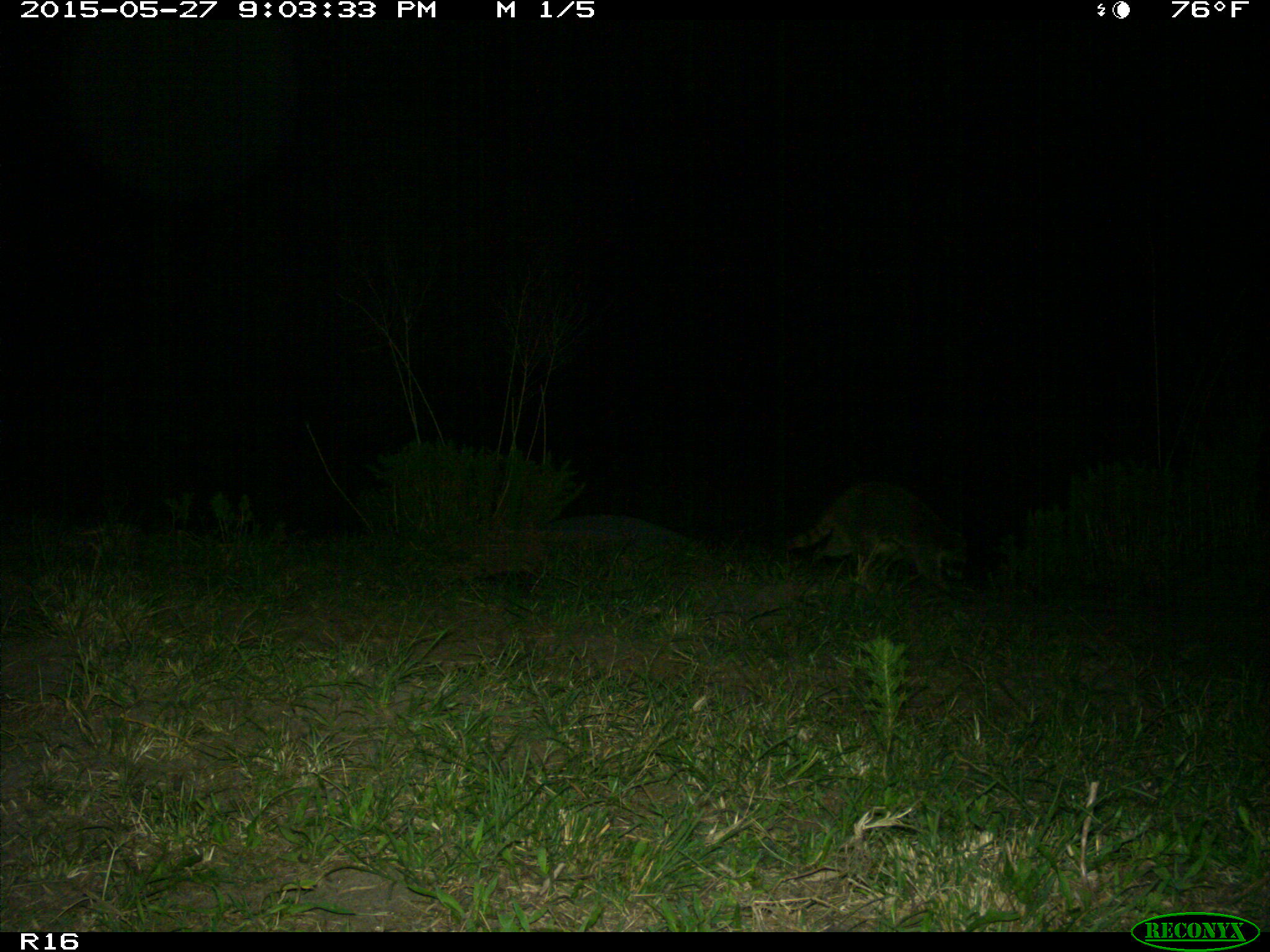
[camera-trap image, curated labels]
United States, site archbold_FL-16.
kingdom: Animalia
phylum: Chordata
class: Mammalia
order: Carnivora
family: Procyonidae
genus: Procyon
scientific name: Procyon lotor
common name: common raccoon